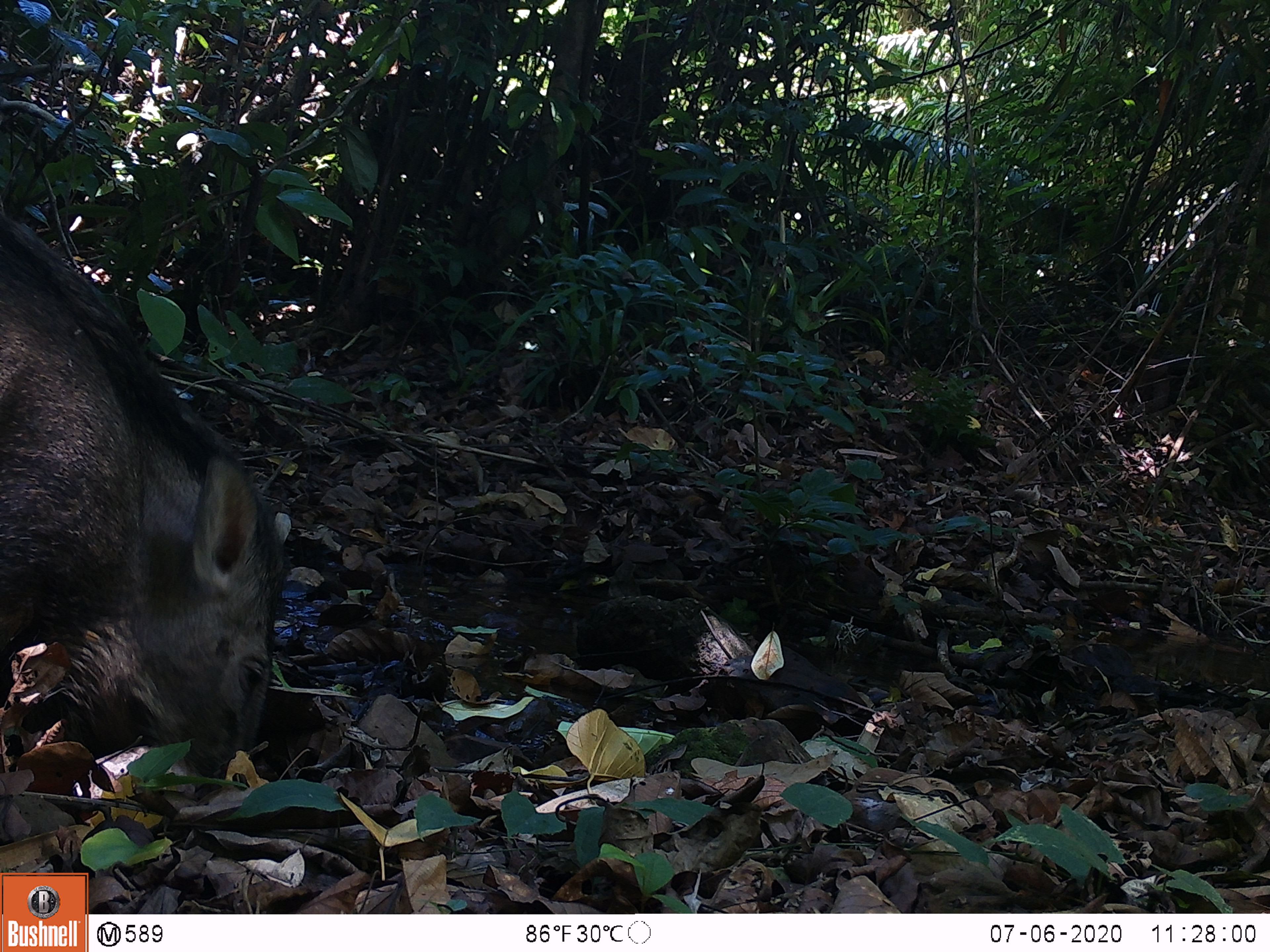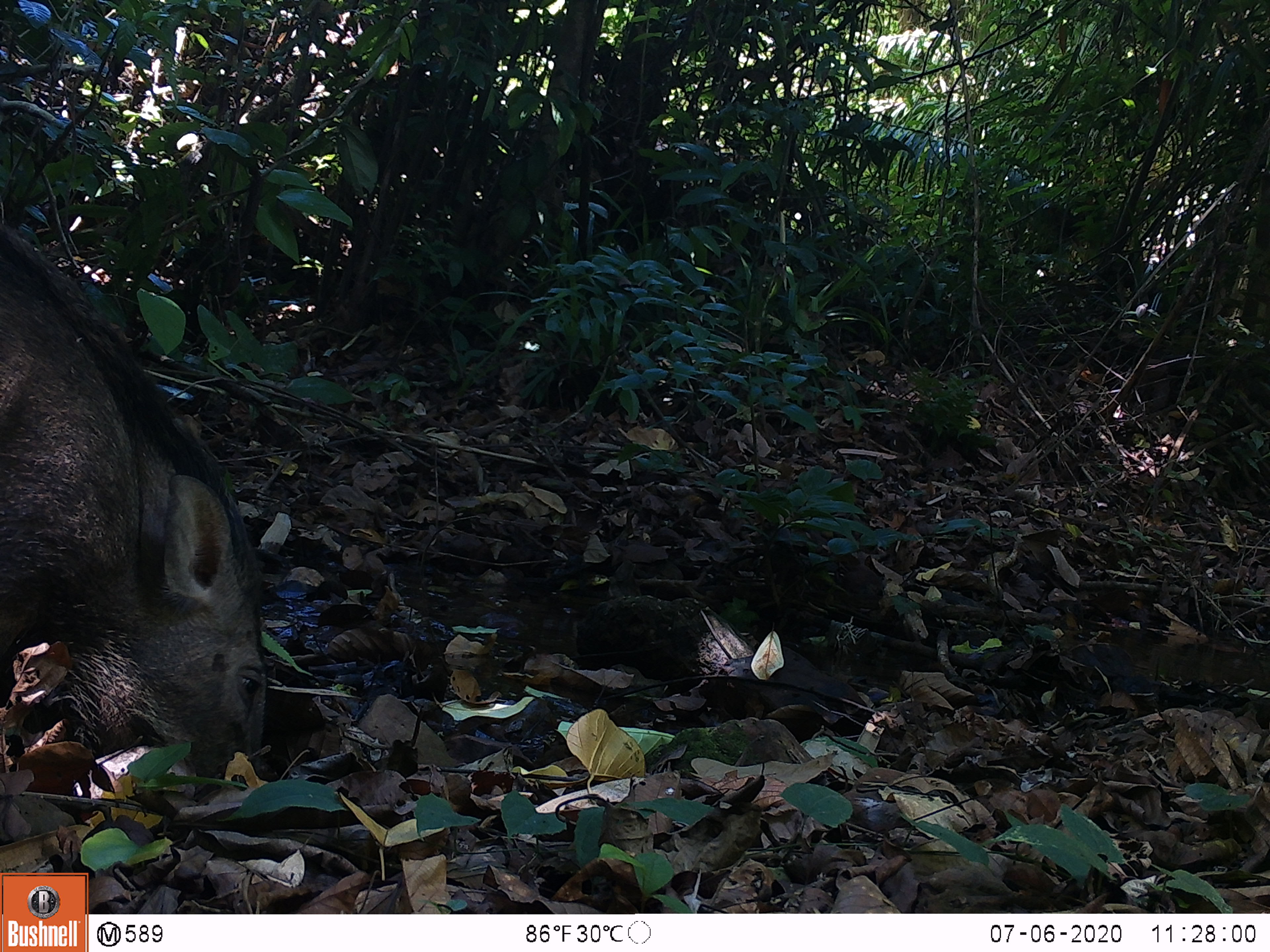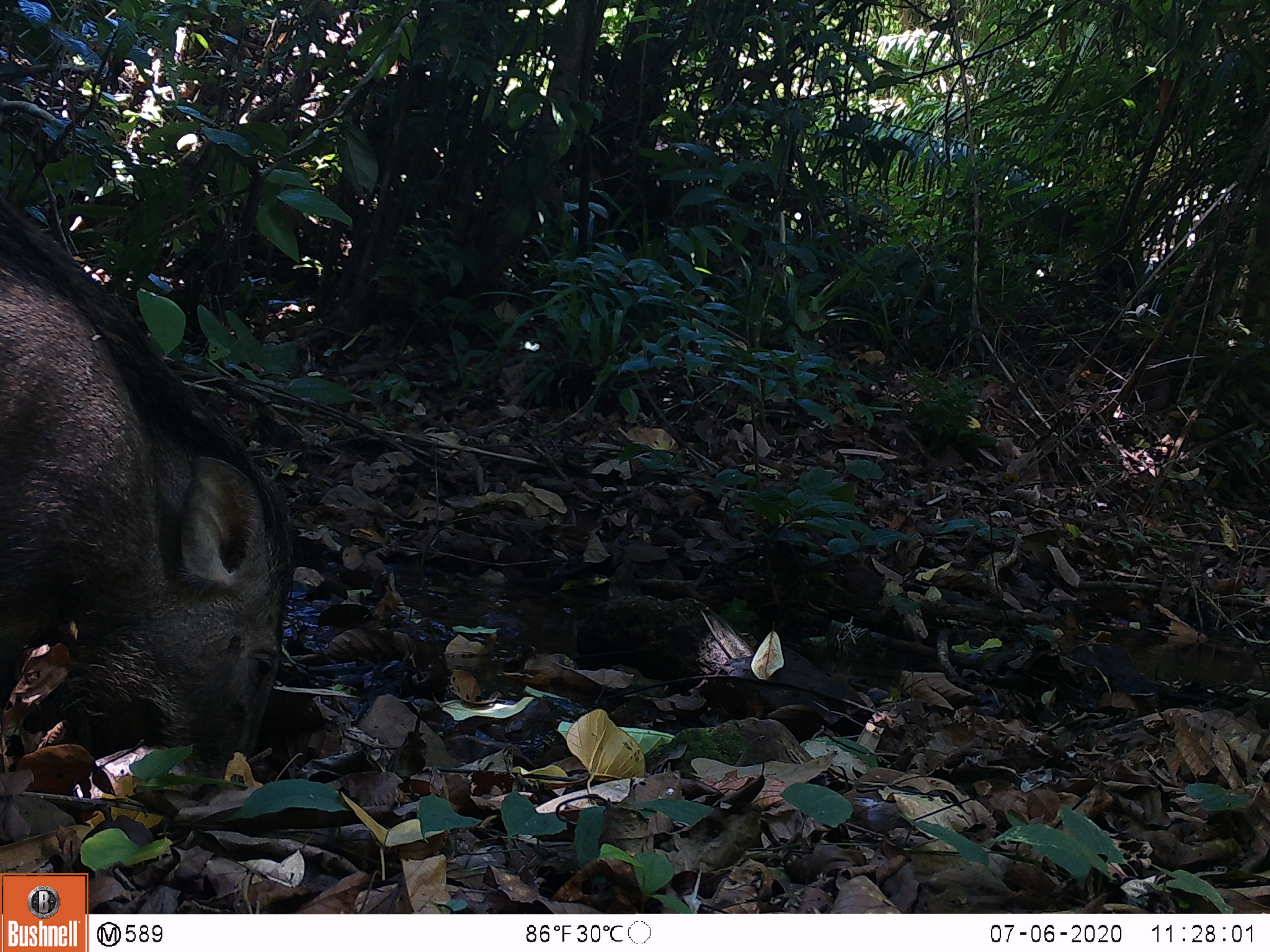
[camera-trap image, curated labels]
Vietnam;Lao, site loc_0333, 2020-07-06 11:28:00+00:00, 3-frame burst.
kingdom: Animalia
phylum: Chordata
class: Mammalia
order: Artiodactyla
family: Suidae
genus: Sus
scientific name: Sus scrofa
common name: eurasian wild pig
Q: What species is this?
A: Eurasian wild pig (Sus scrofa).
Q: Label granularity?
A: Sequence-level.